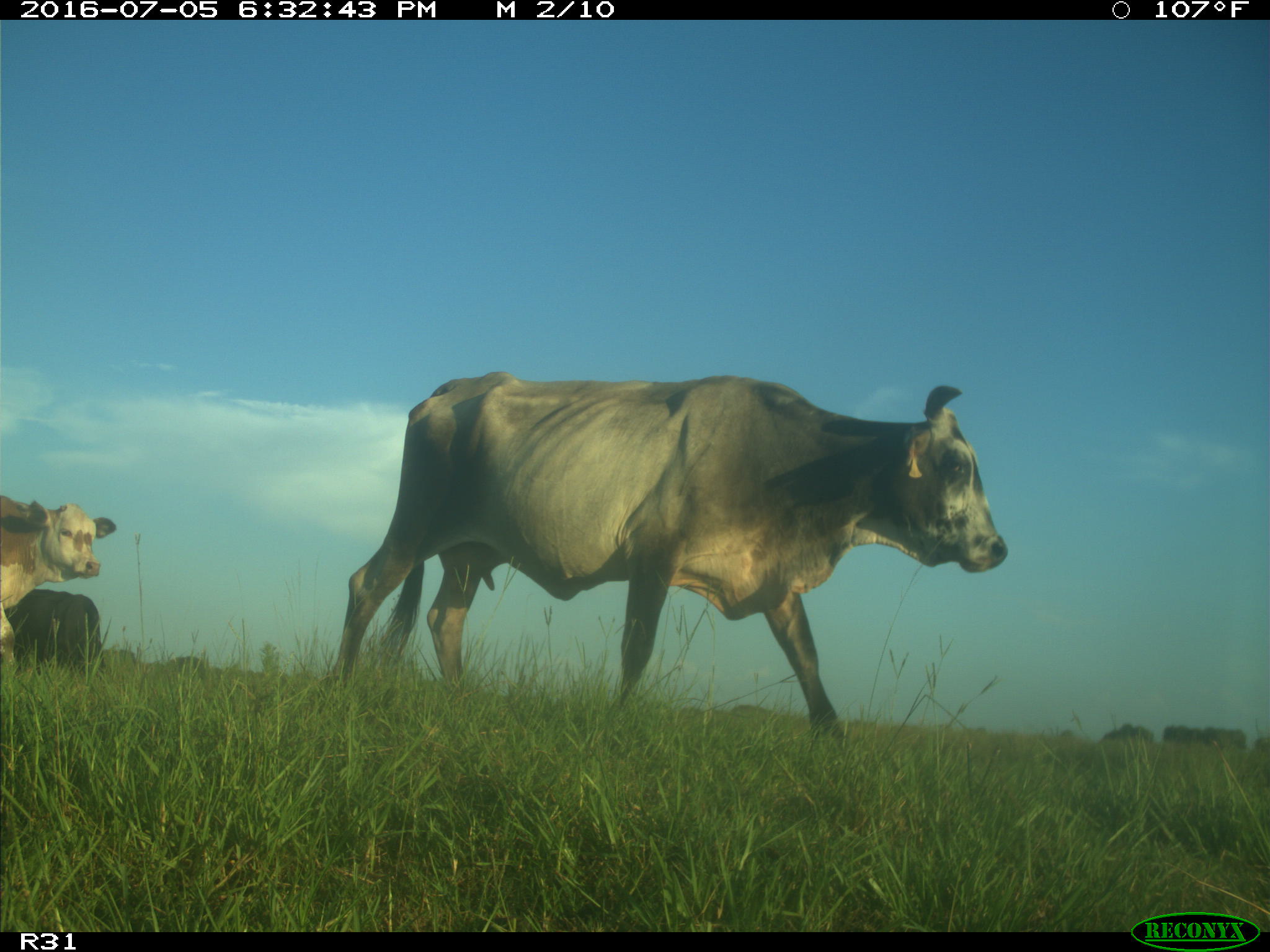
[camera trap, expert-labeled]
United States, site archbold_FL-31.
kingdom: Animalia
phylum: Chordata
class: Mammalia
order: Artiodactyla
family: Bovidae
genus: Bos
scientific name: Bos taurus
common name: domestic cow